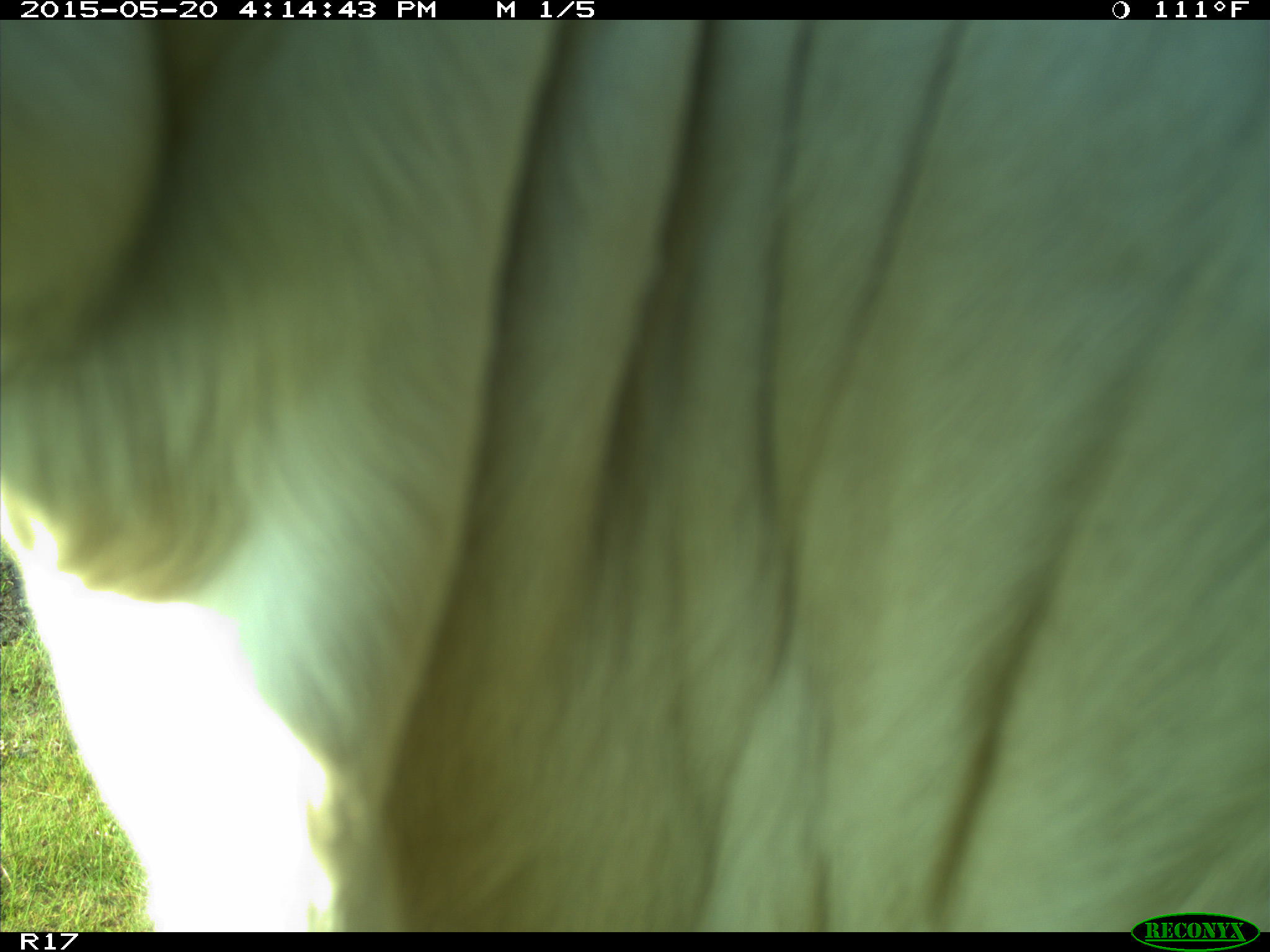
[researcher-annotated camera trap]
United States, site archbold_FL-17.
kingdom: Animalia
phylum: Chordata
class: Mammalia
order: Artiodactyla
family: Bovidae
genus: Bos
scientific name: Bos taurus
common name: domestic cow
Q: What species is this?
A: Bos taurus (domestic cow).